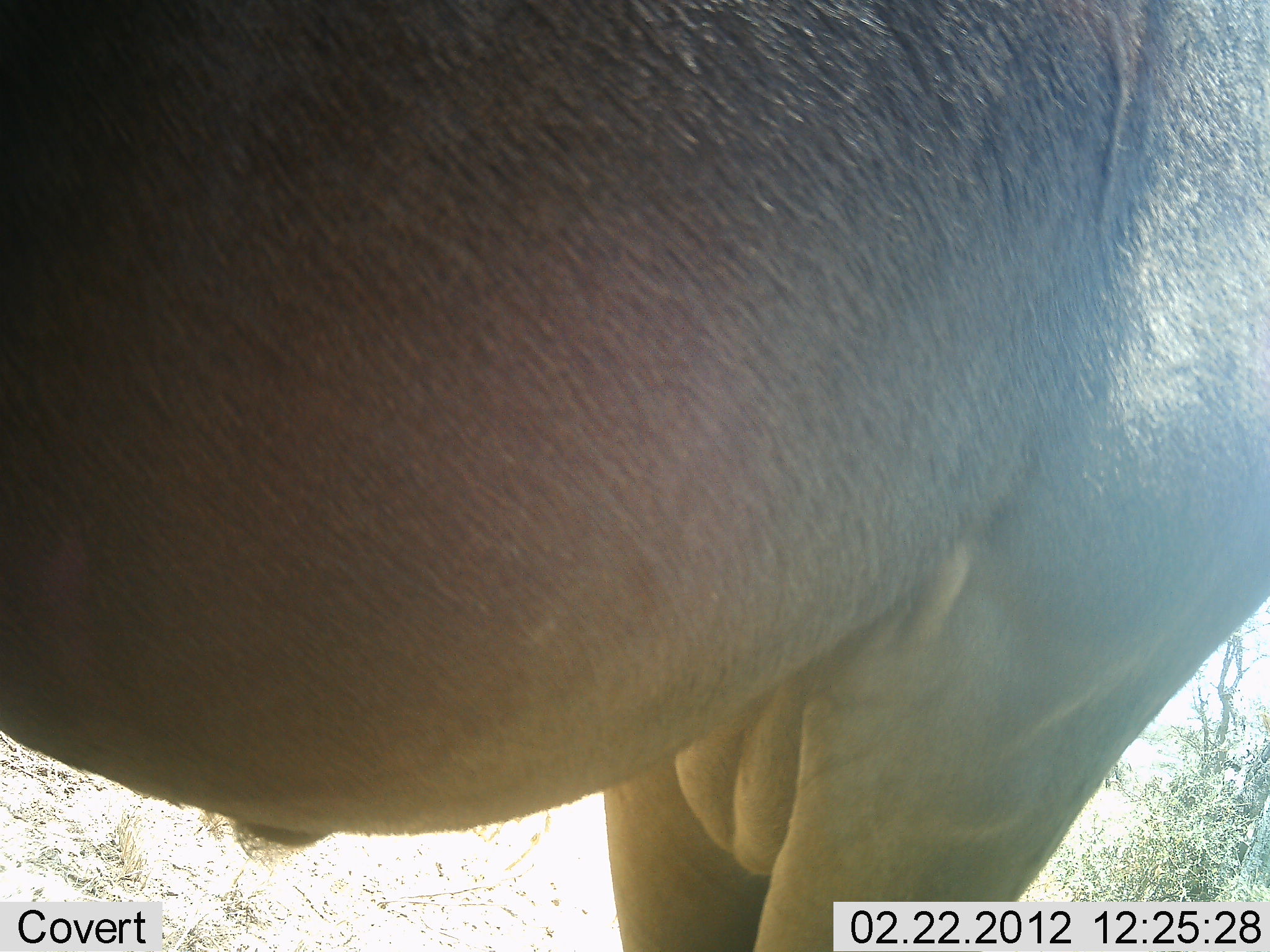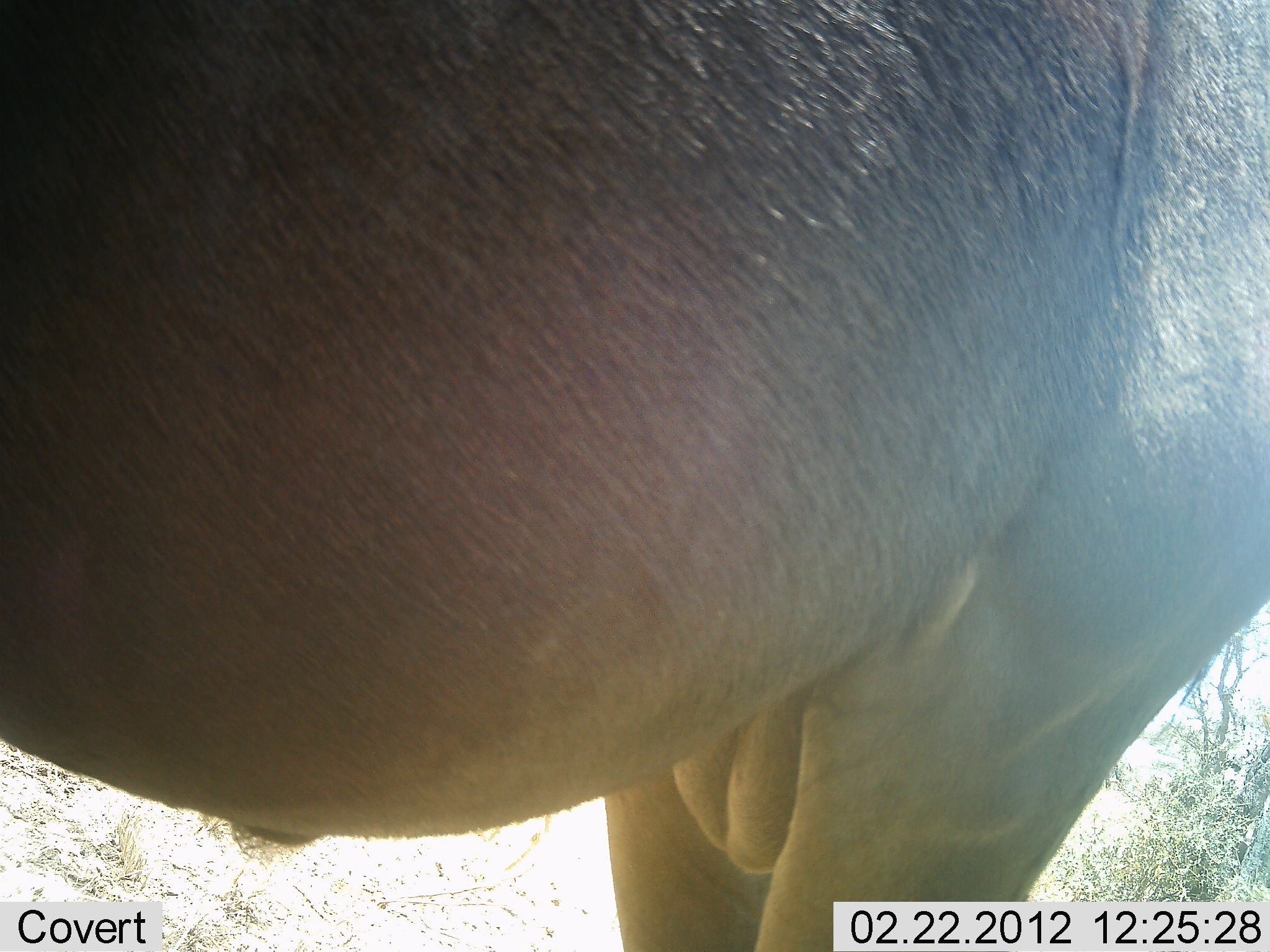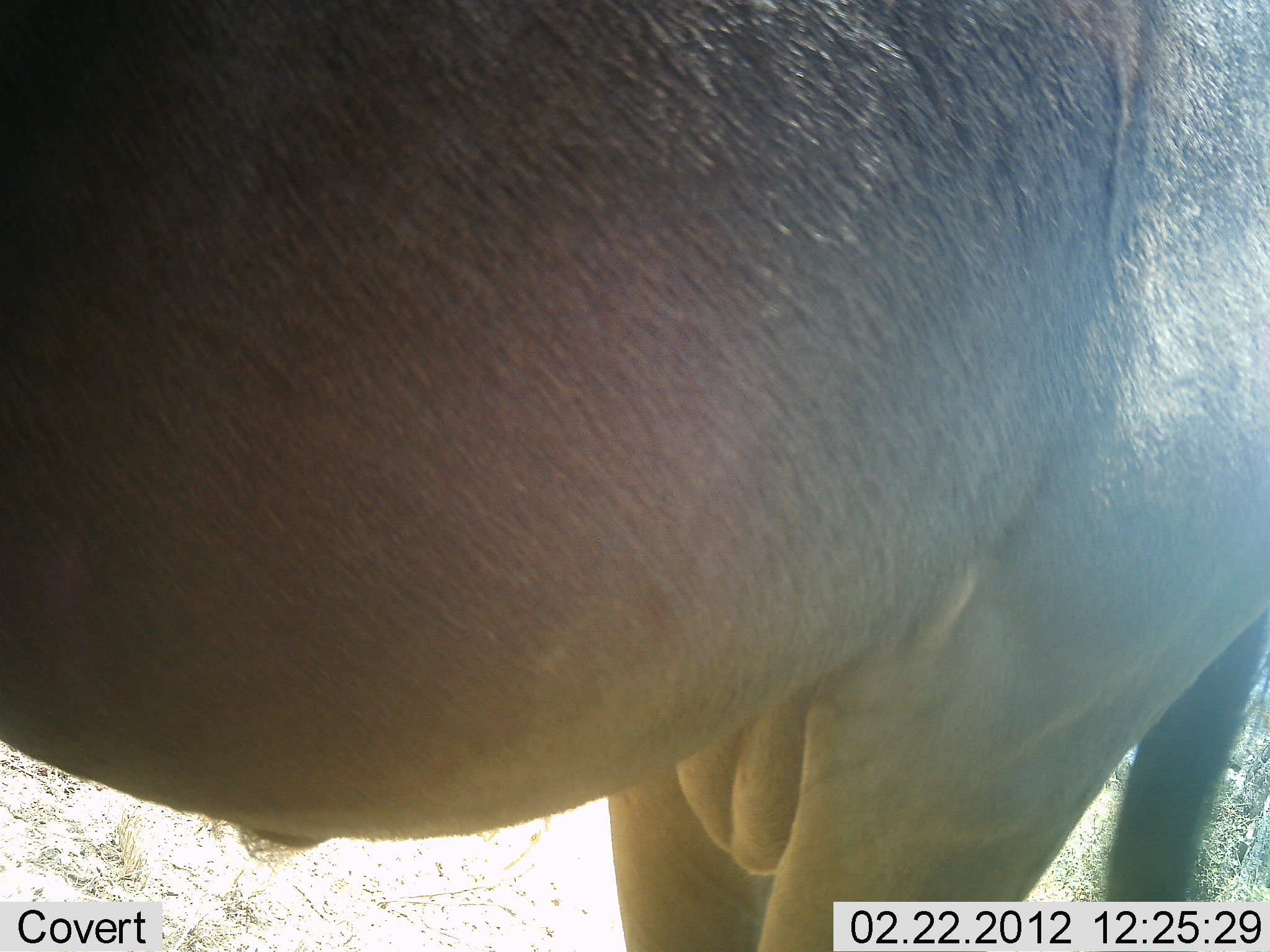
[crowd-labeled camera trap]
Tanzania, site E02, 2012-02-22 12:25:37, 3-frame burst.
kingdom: Animalia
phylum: Chordata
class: Mammalia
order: Artiodactyla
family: Bovidae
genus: Connochaetes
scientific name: Connochaetes taurinus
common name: blue wildebeest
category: wildebeest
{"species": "wildebeest (blue wildebeest) (Connochaetes taurinus)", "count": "1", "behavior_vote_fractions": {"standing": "92%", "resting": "0%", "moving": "8%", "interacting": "0%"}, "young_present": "0%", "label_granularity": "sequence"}